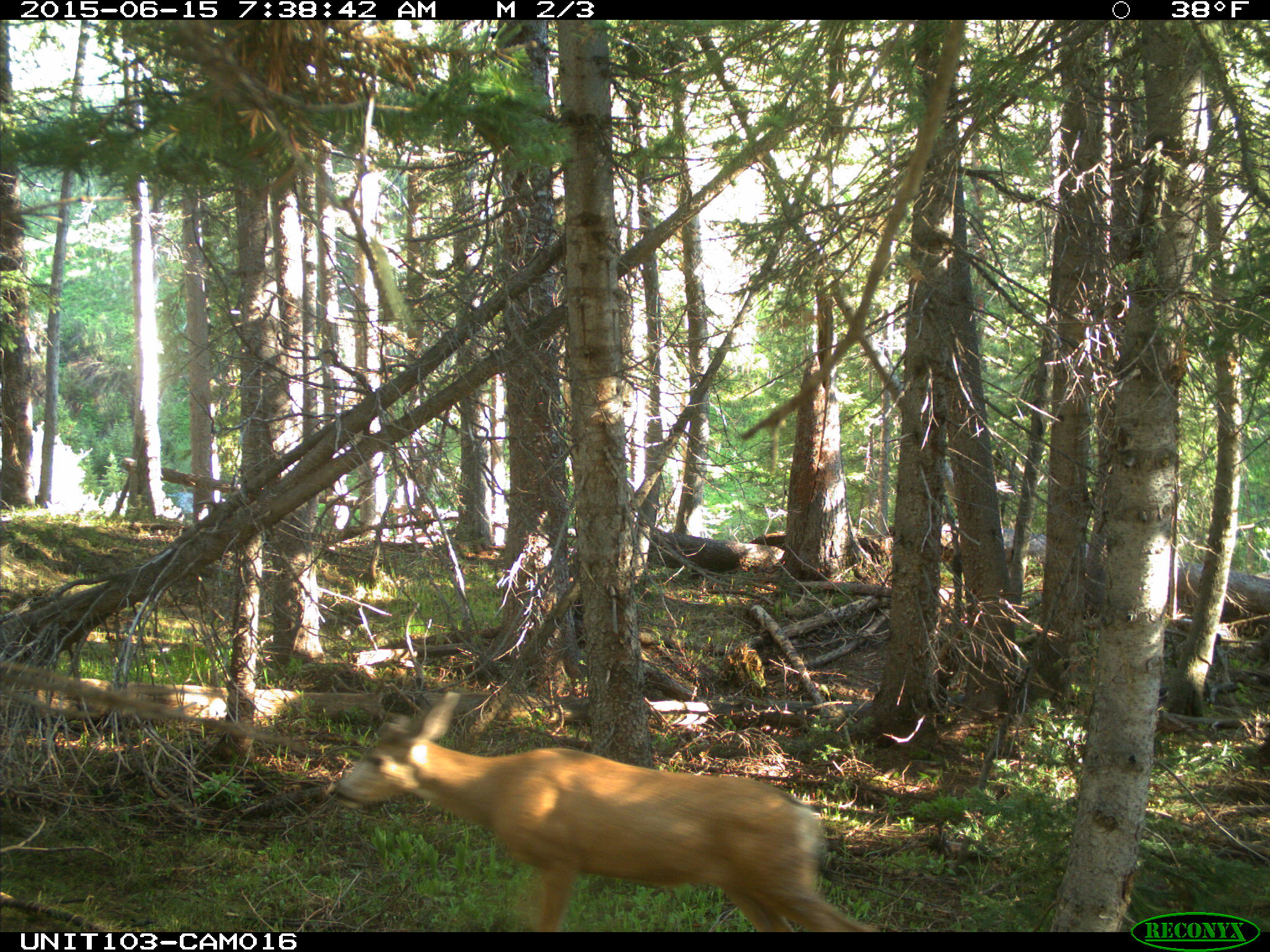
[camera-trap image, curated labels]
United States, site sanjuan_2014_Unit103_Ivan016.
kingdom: Animalia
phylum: Chordata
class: Mammalia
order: Artiodactyla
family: Cervidae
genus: Odocoileus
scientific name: Odocoileus hemionus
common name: mule deer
Odocoileus hemionus (mule deer).